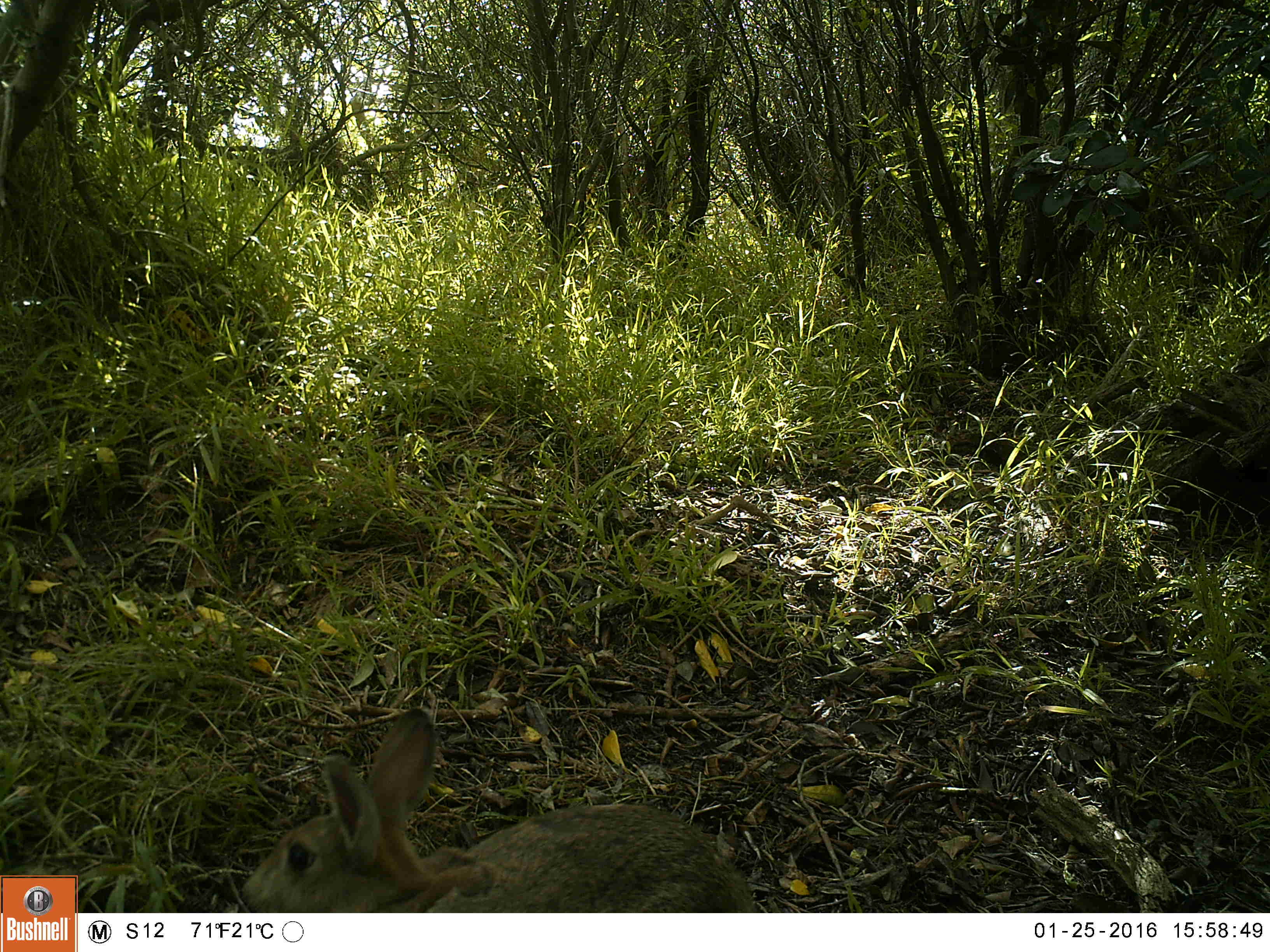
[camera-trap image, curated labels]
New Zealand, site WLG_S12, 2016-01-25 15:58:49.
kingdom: Animalia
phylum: Chordata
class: Mammalia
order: Lagomorpha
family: Leporidae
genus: Oryctolagus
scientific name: Oryctolagus cuniculus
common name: european rabbit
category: rabbit